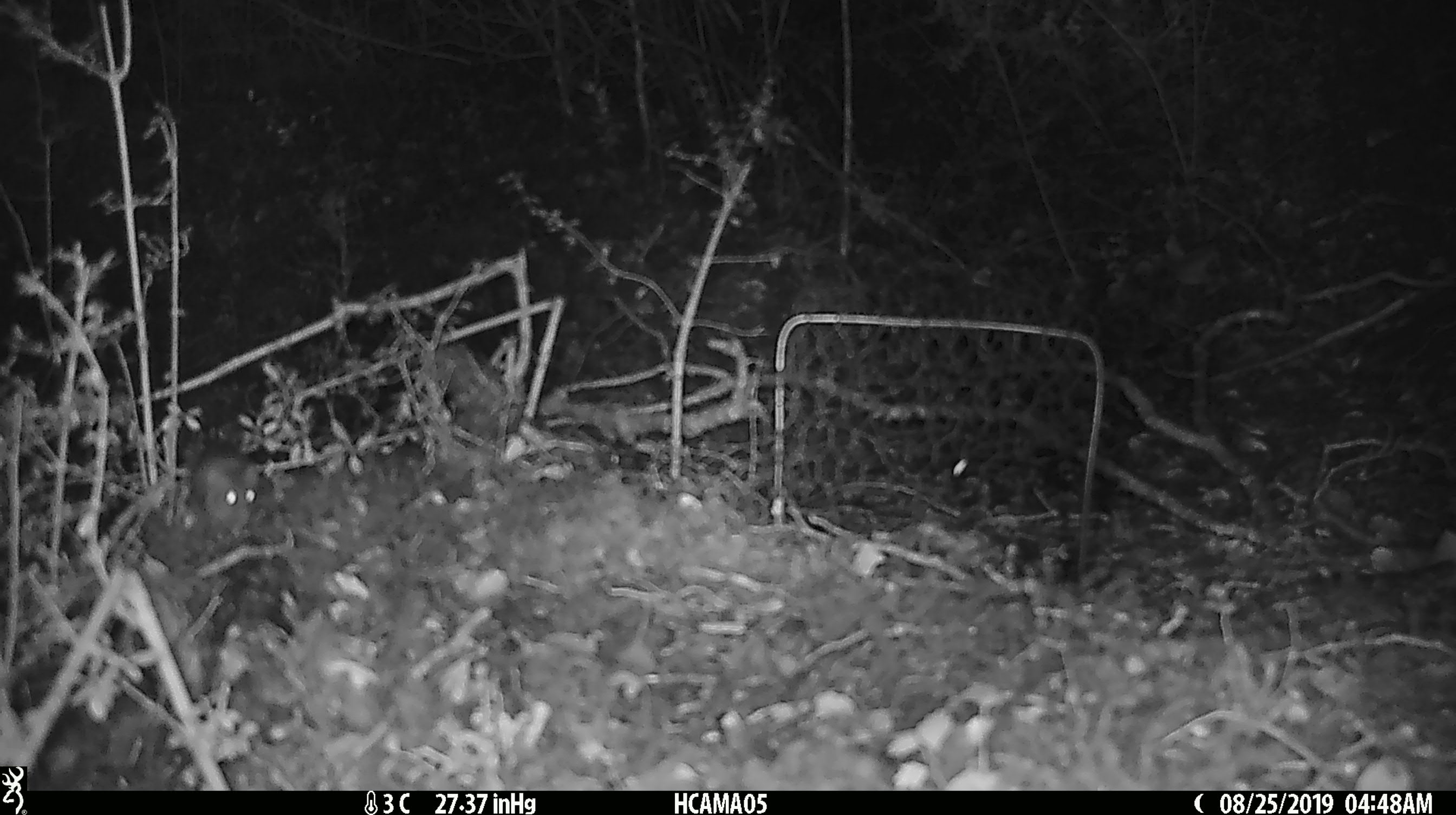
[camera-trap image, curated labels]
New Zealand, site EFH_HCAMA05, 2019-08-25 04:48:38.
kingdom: Animalia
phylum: Chordata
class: Mammalia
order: Rodentia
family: Muridae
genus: Mus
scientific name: Mus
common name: mouse